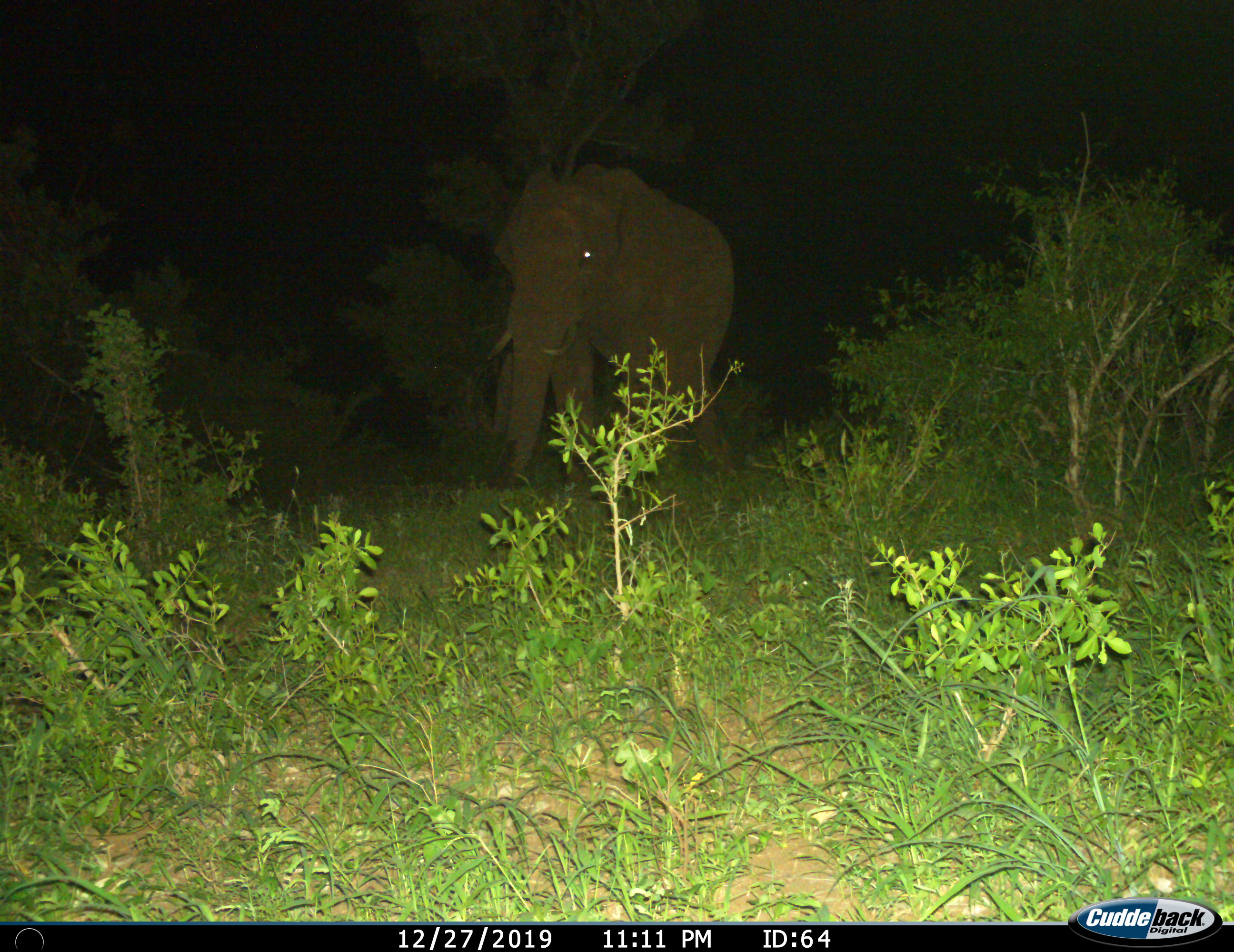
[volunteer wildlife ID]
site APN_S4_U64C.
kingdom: Animalia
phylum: Chordata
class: Mammalia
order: Proboscidea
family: Elephantidae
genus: Loxodonta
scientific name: Loxodonta africana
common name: african bush elephant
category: elephant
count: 1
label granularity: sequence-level